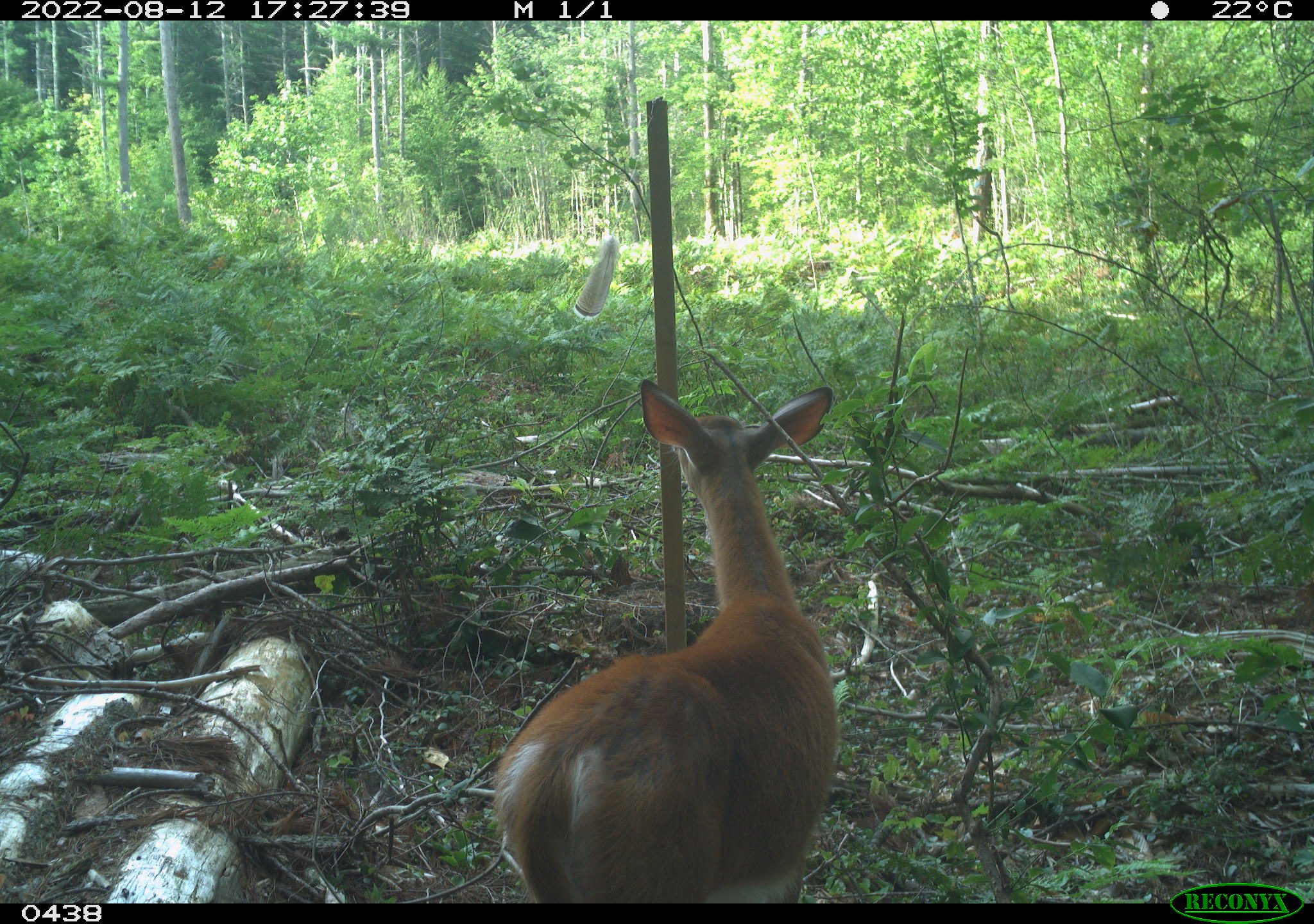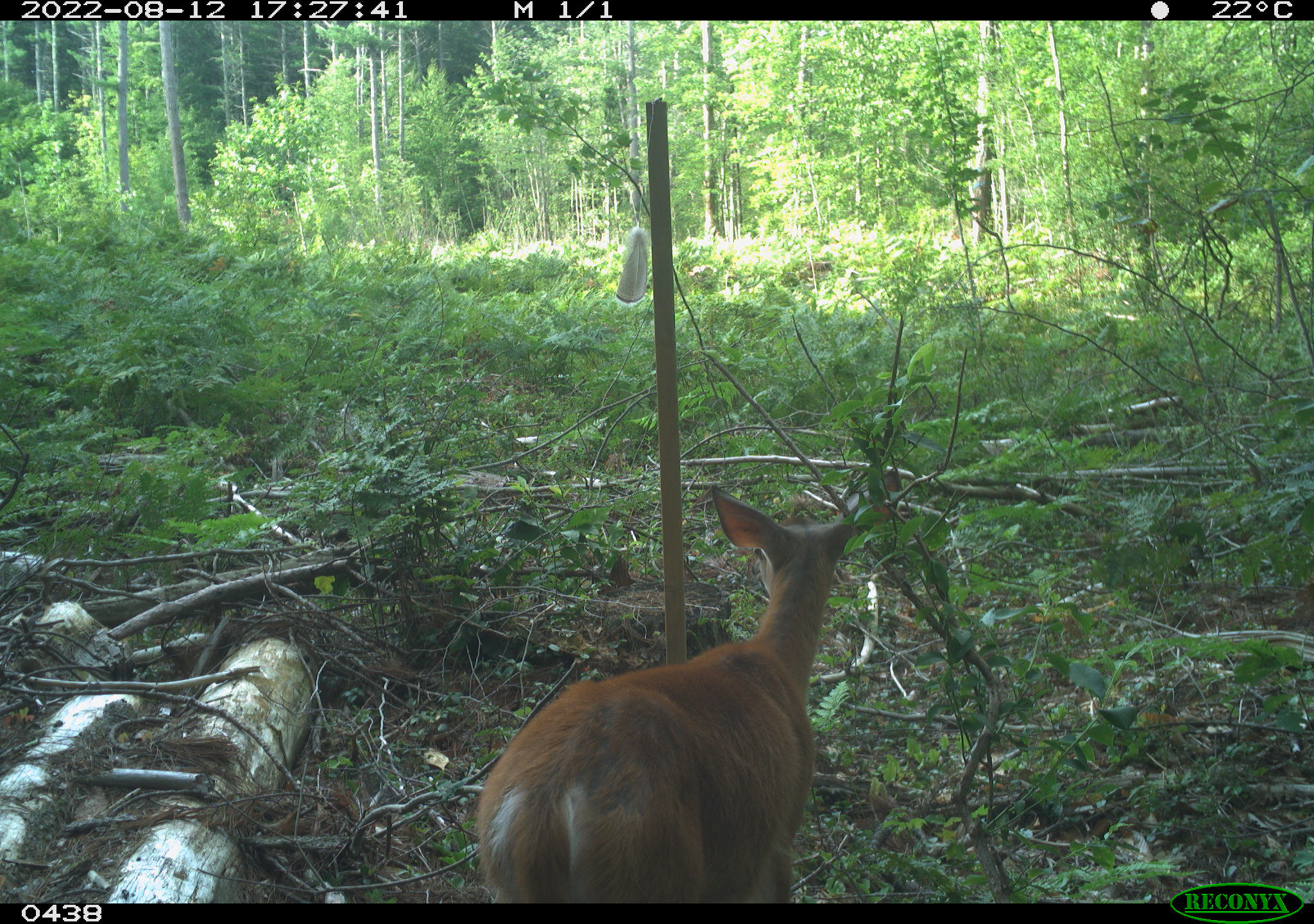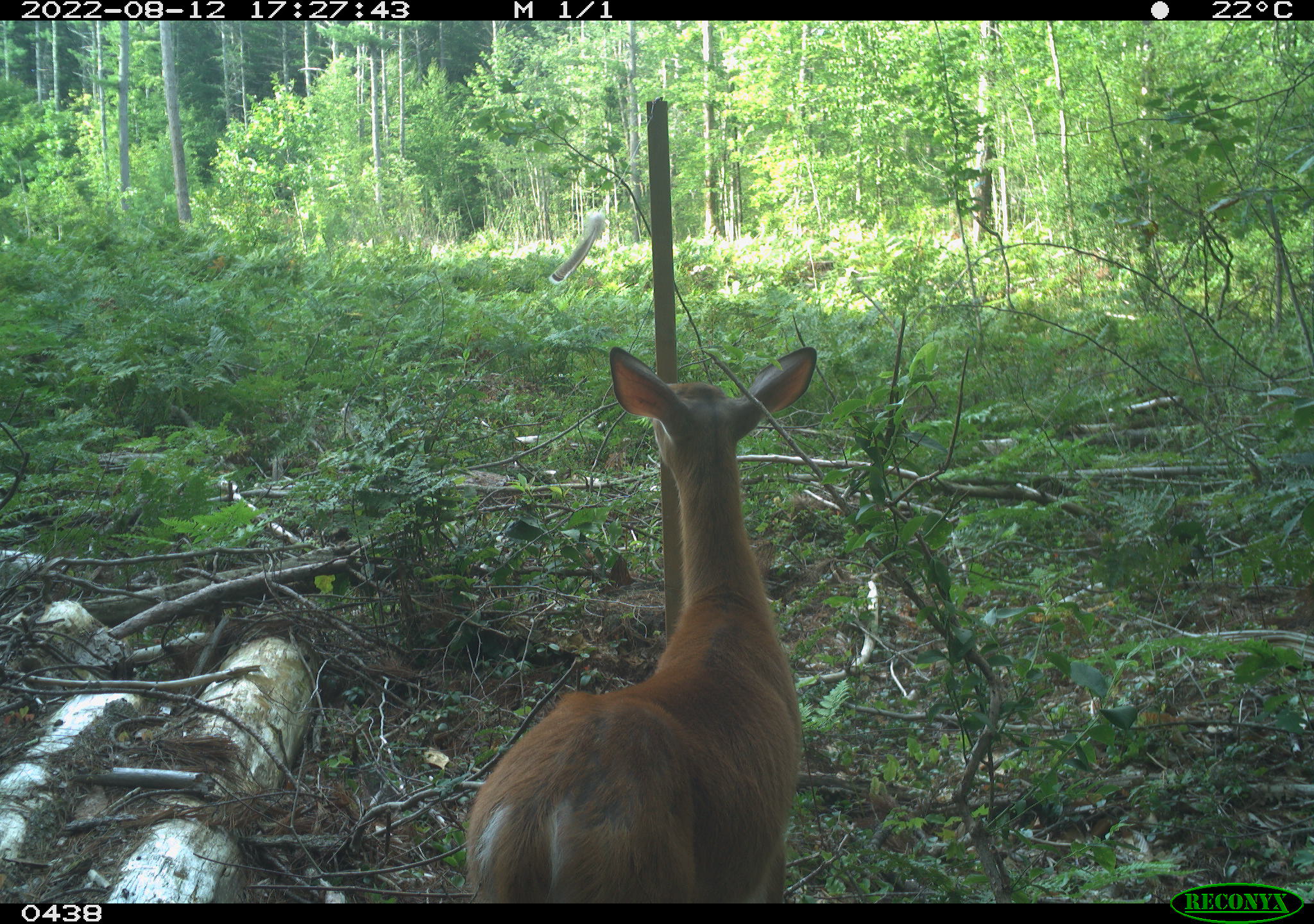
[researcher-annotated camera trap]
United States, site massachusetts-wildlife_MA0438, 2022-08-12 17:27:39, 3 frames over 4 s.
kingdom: Animalia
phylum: Chordata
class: Mammalia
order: Artiodactyla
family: Cervidae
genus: Odocoileus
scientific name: Odocoileus virginianus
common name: white-tailed deer